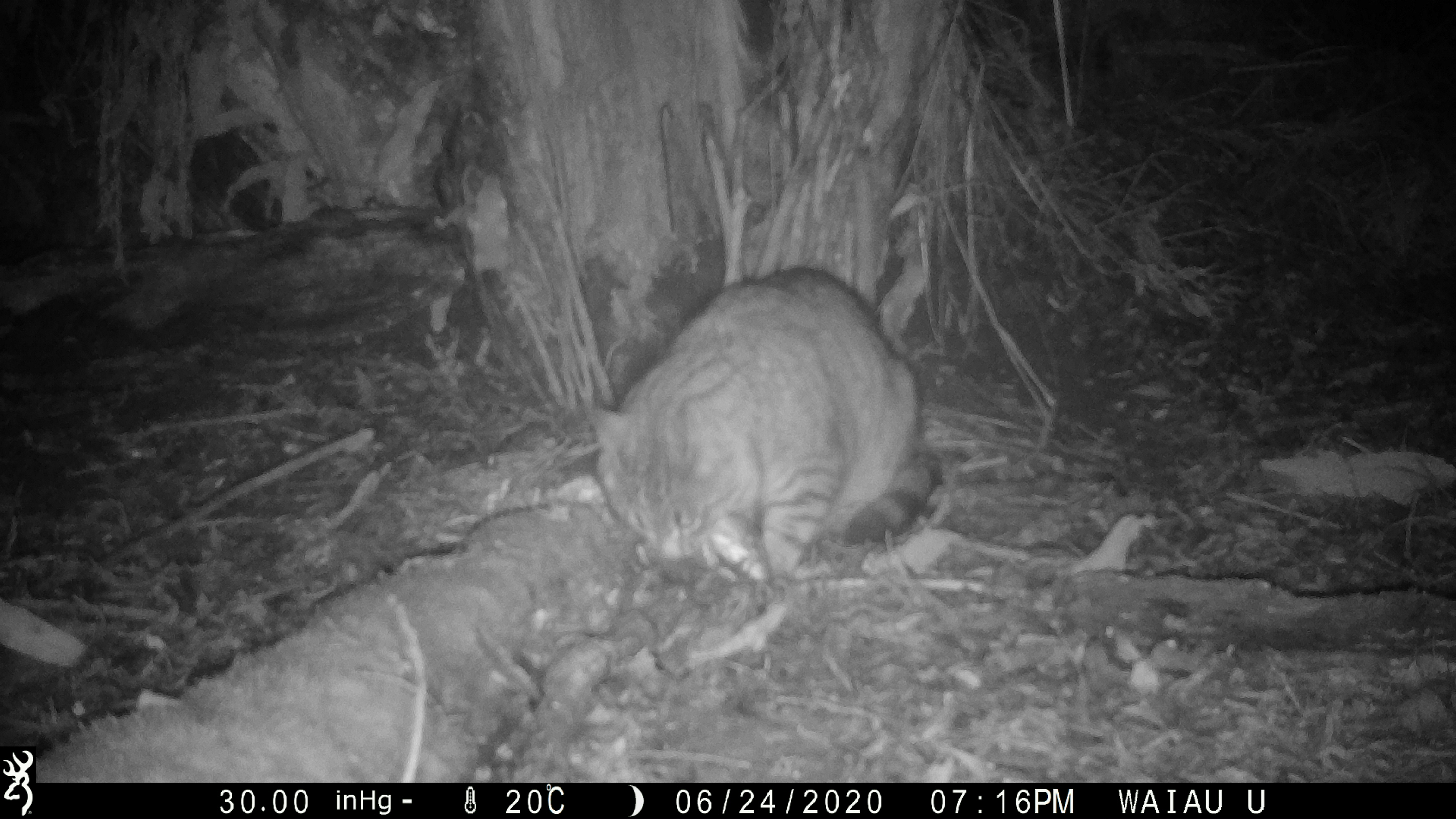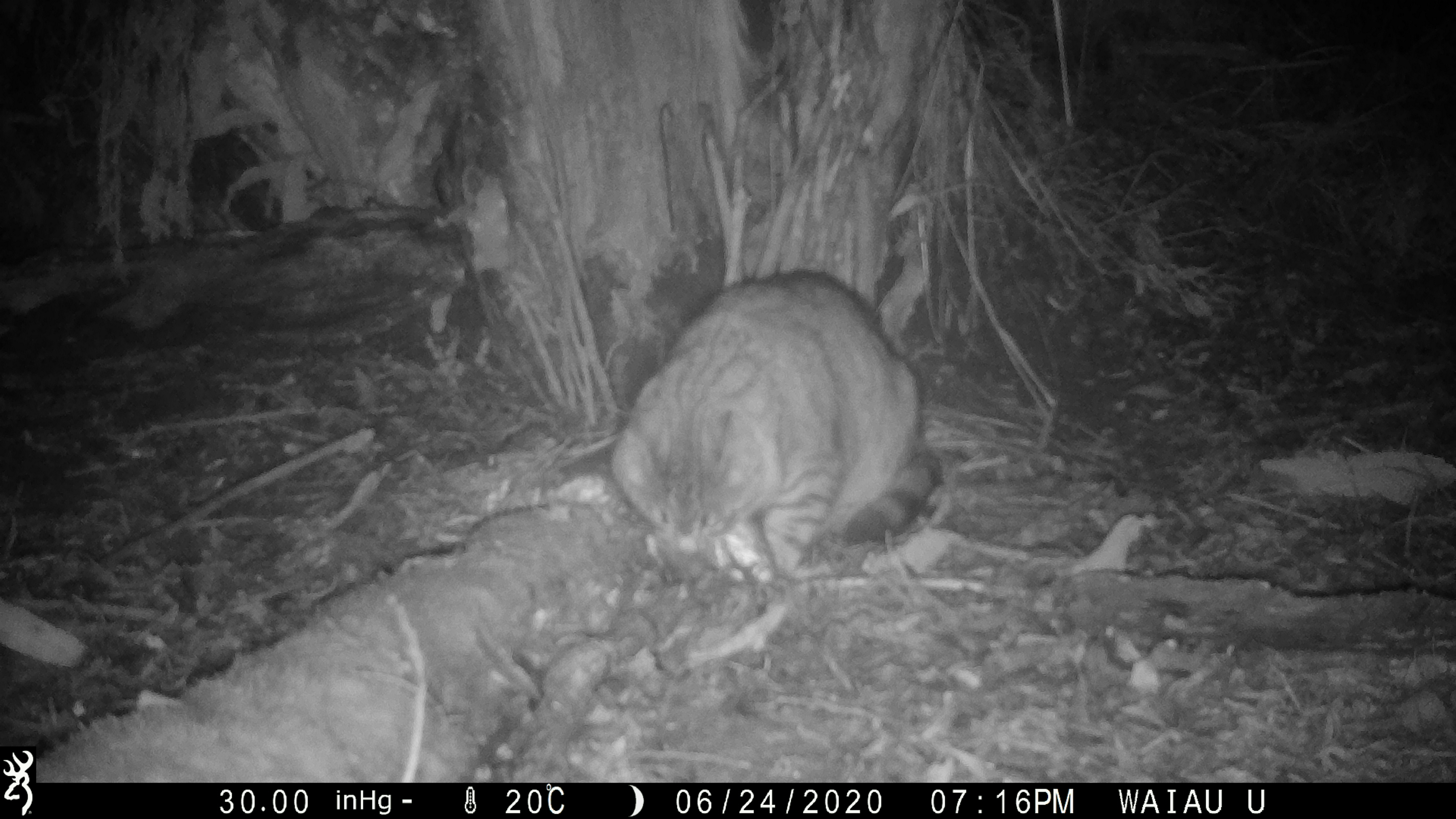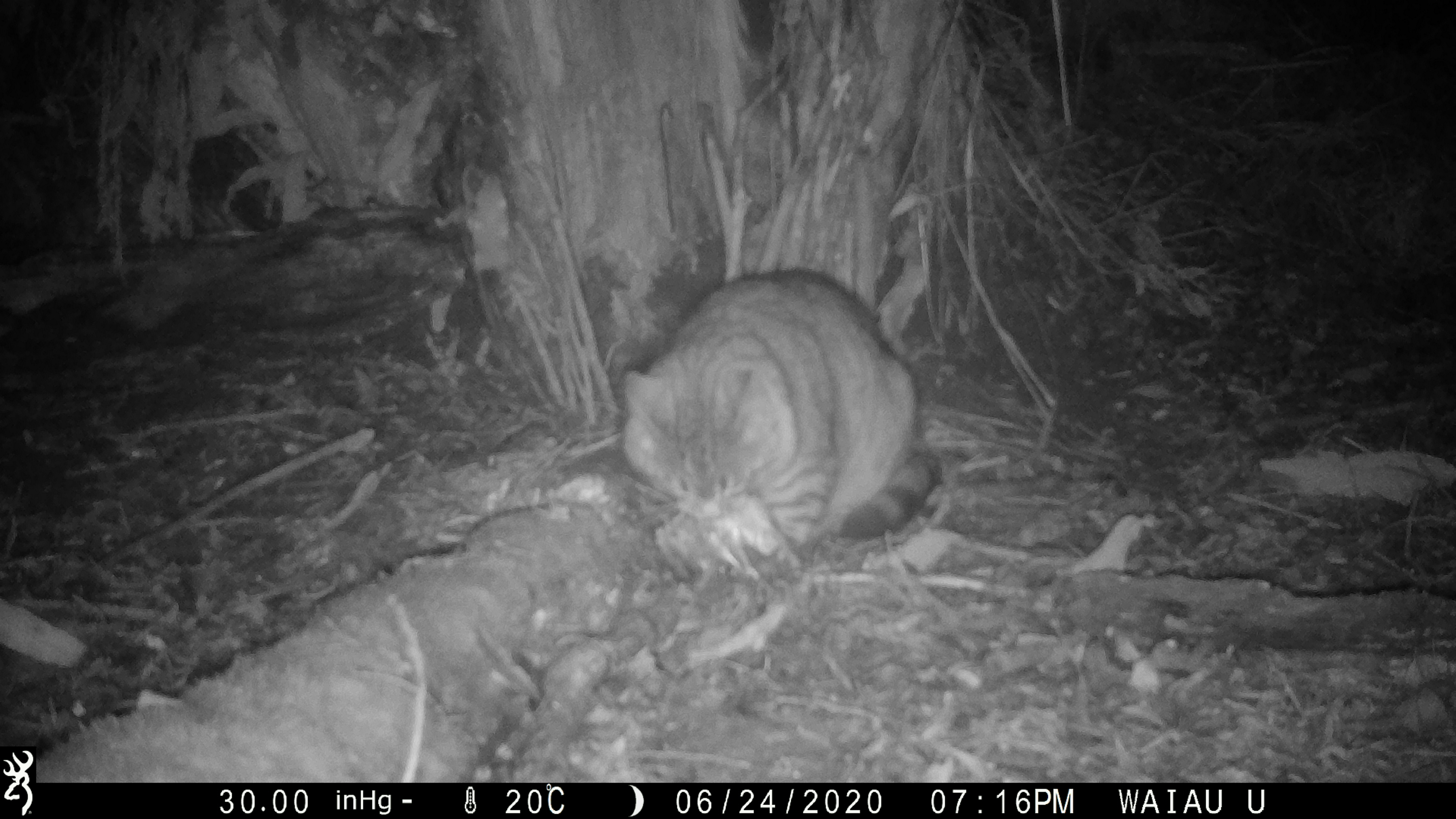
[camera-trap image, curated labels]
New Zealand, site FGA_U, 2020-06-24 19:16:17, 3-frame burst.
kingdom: Animalia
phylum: Chordata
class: Mammalia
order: Carnivora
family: Felidae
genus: Felis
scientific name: Felis catus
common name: domestic cat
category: cat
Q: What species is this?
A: Cat (domestic cat) (Felis catus).